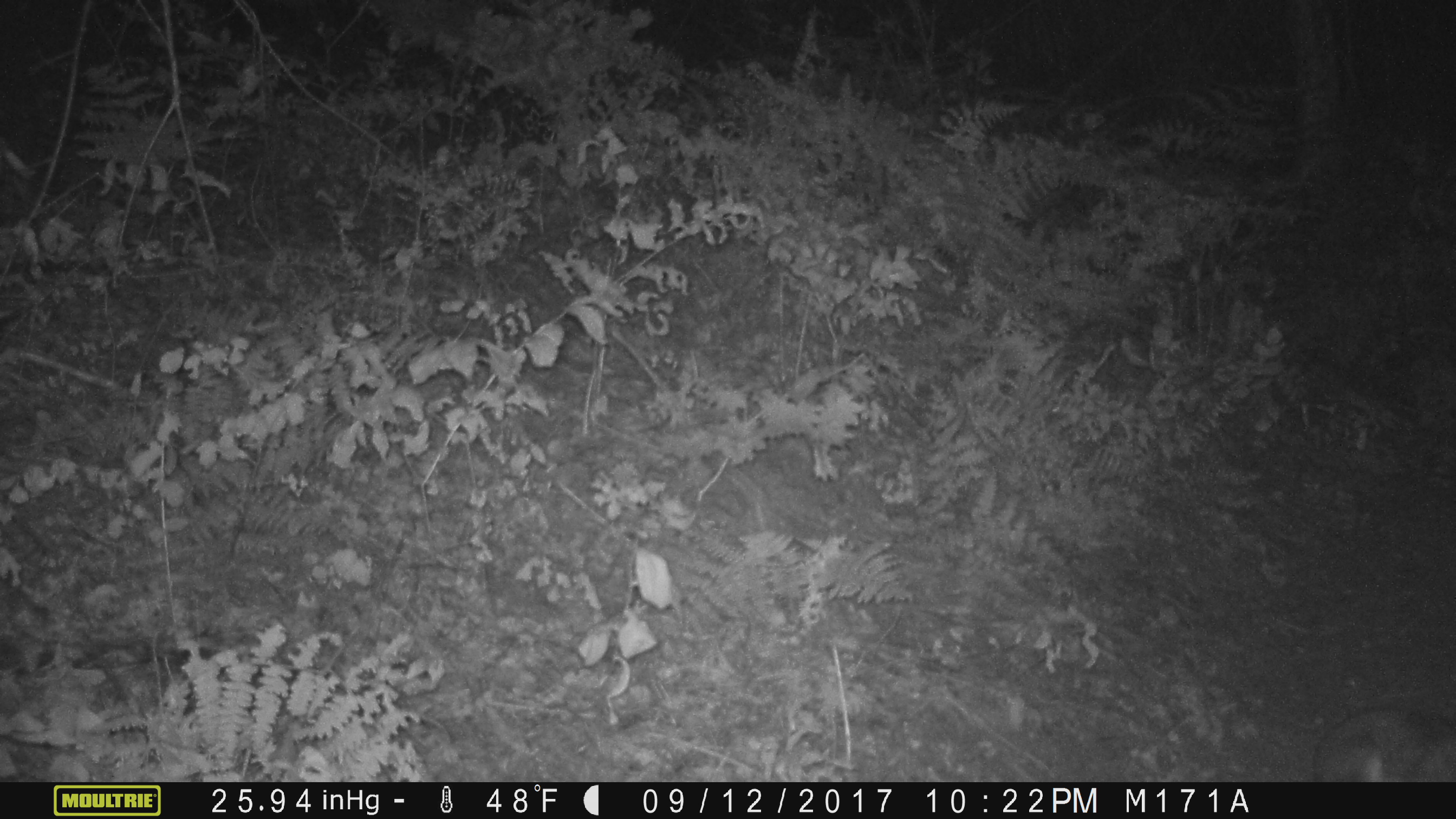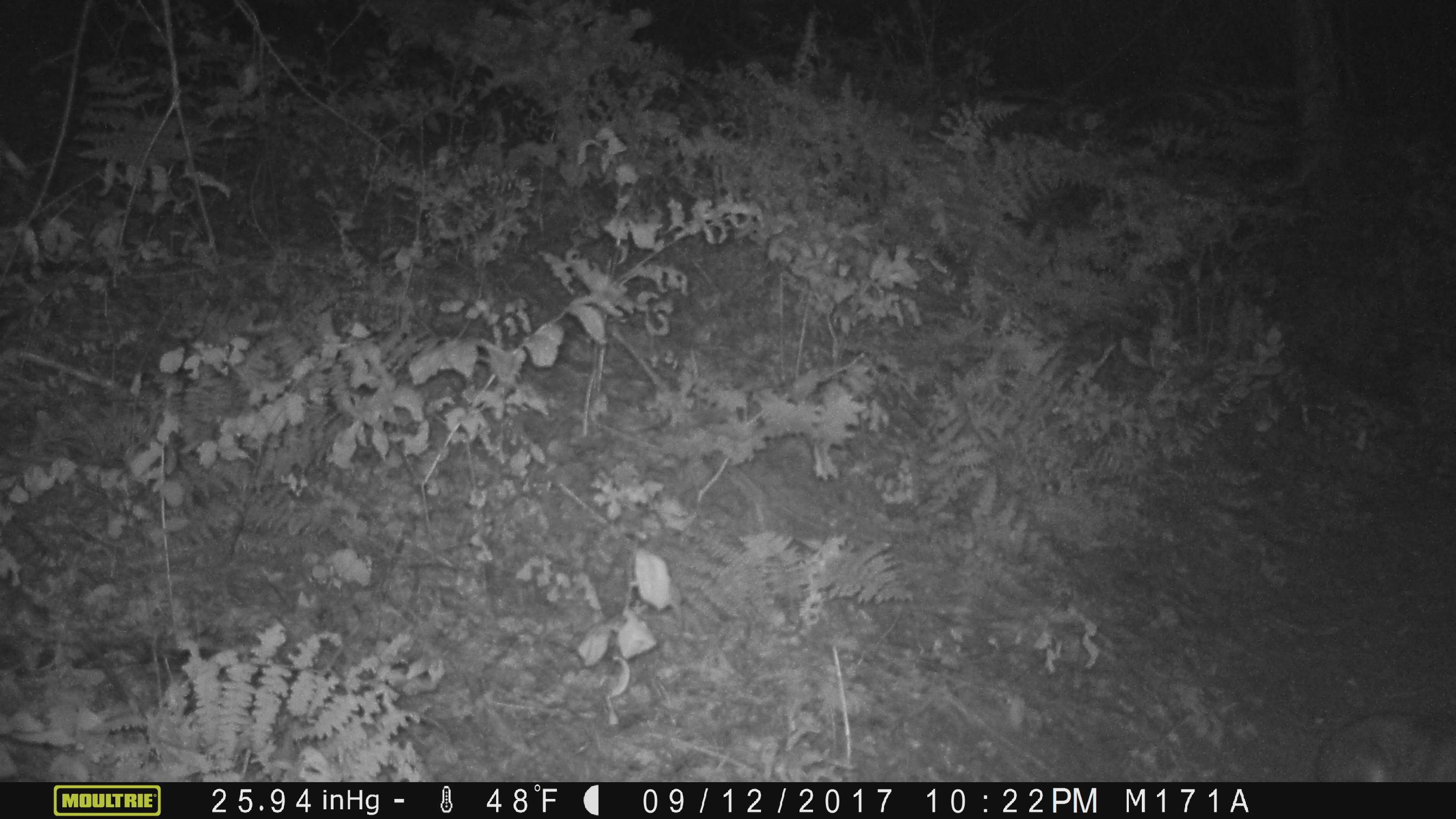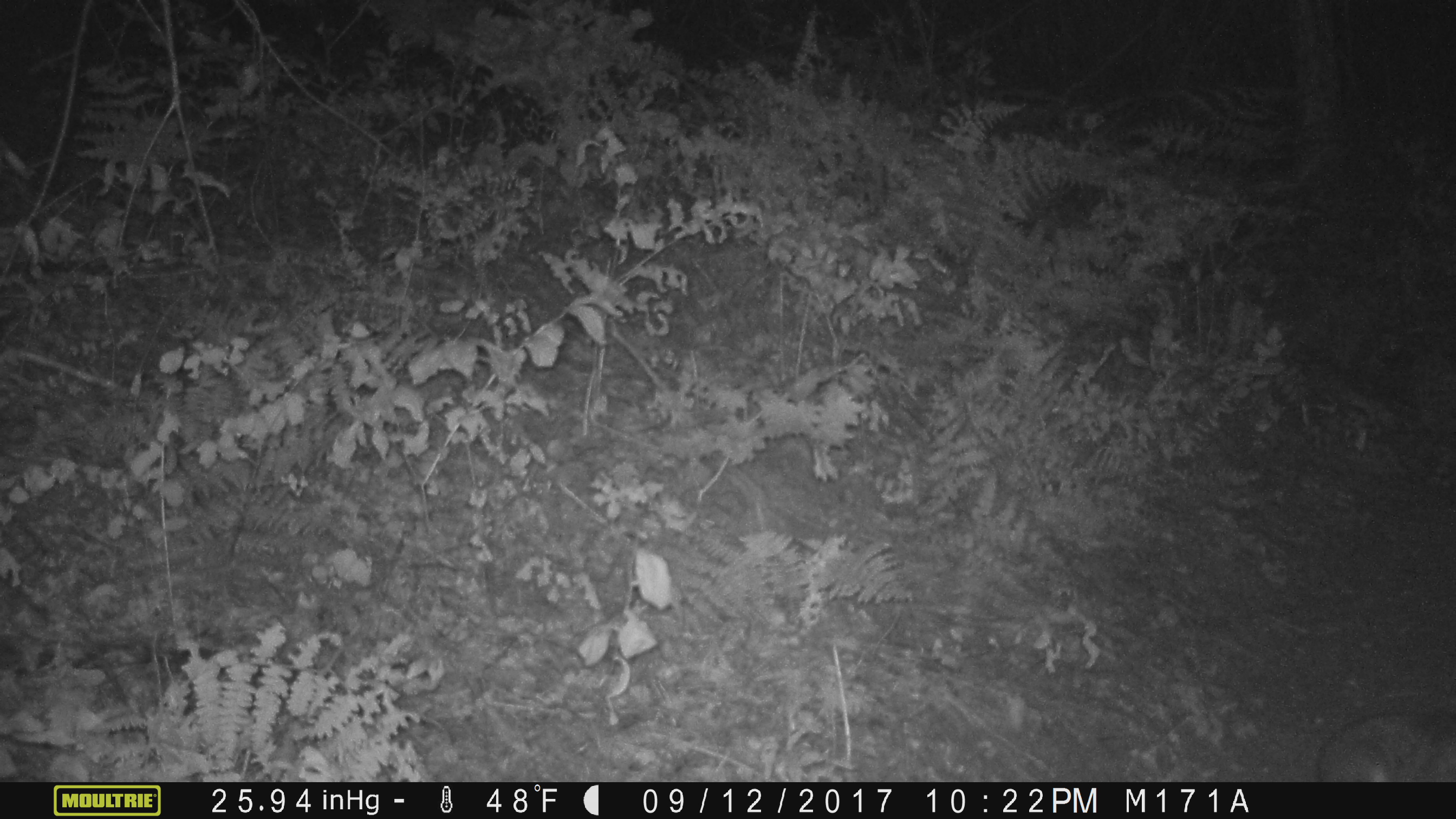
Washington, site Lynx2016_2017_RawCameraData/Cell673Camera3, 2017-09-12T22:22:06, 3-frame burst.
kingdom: Animalia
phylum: Chordata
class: Mammalia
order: Lagomorpha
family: Leporidae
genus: Lepus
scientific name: Lepus americanus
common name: snowshoe hare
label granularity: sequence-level